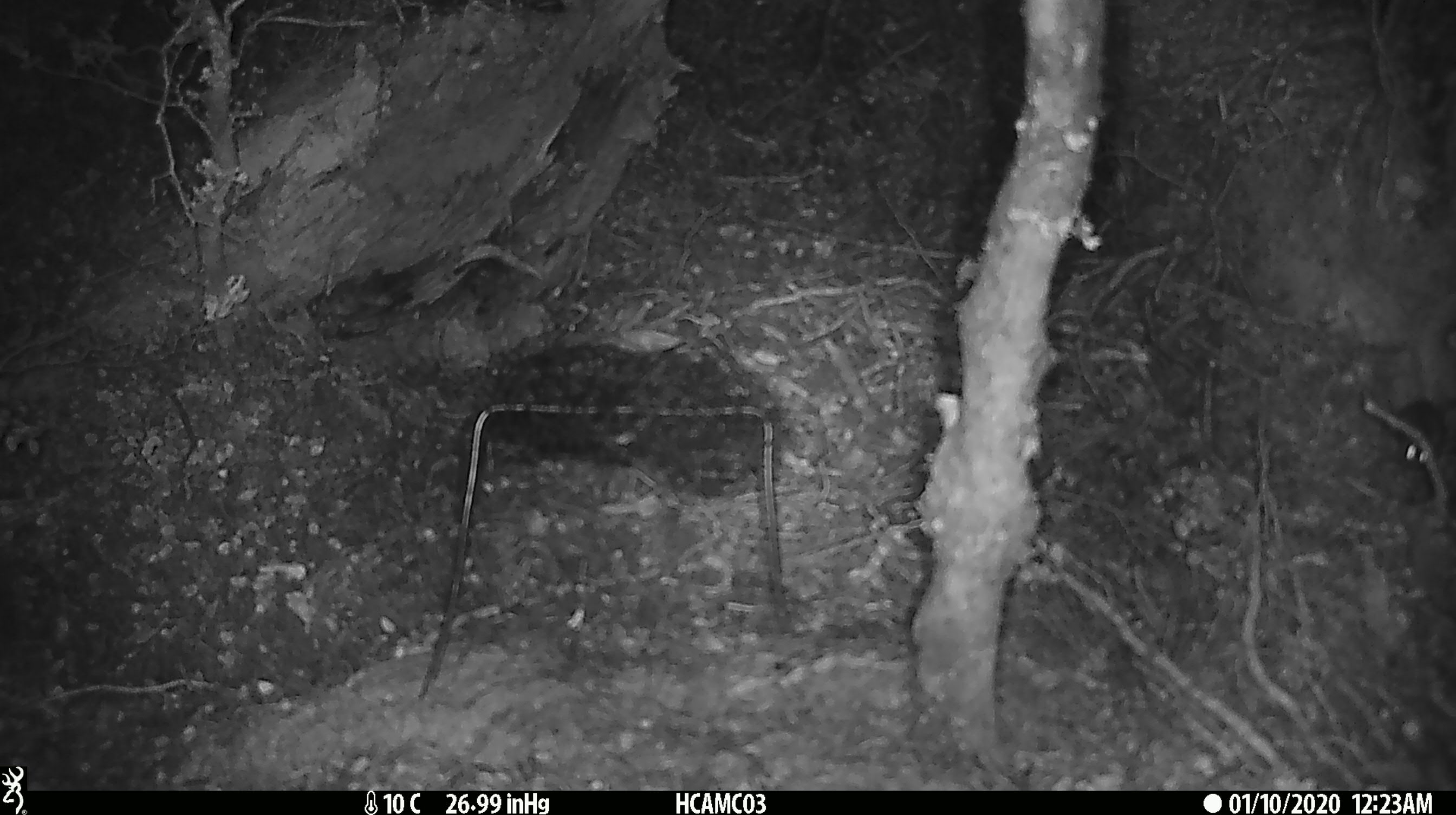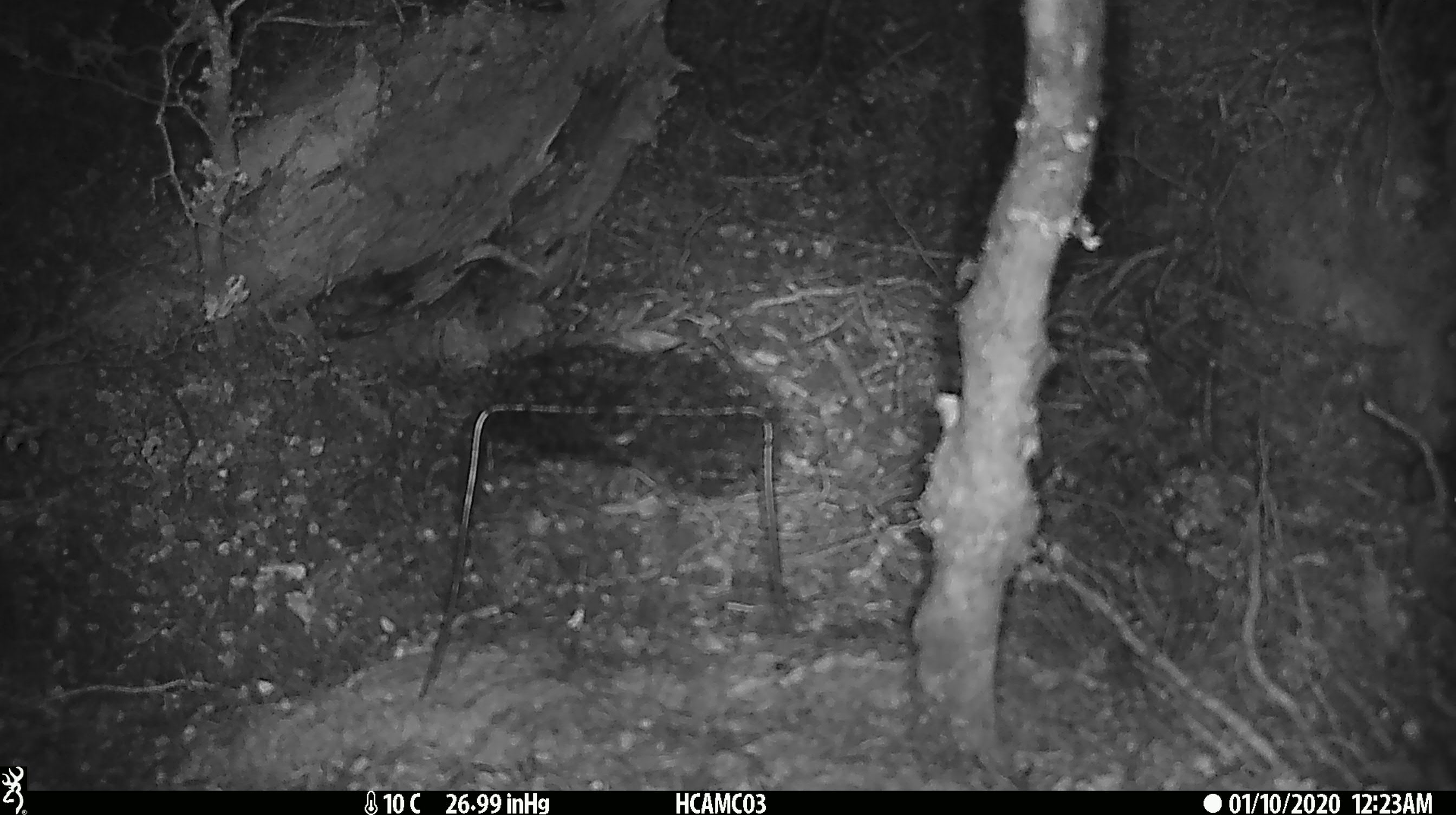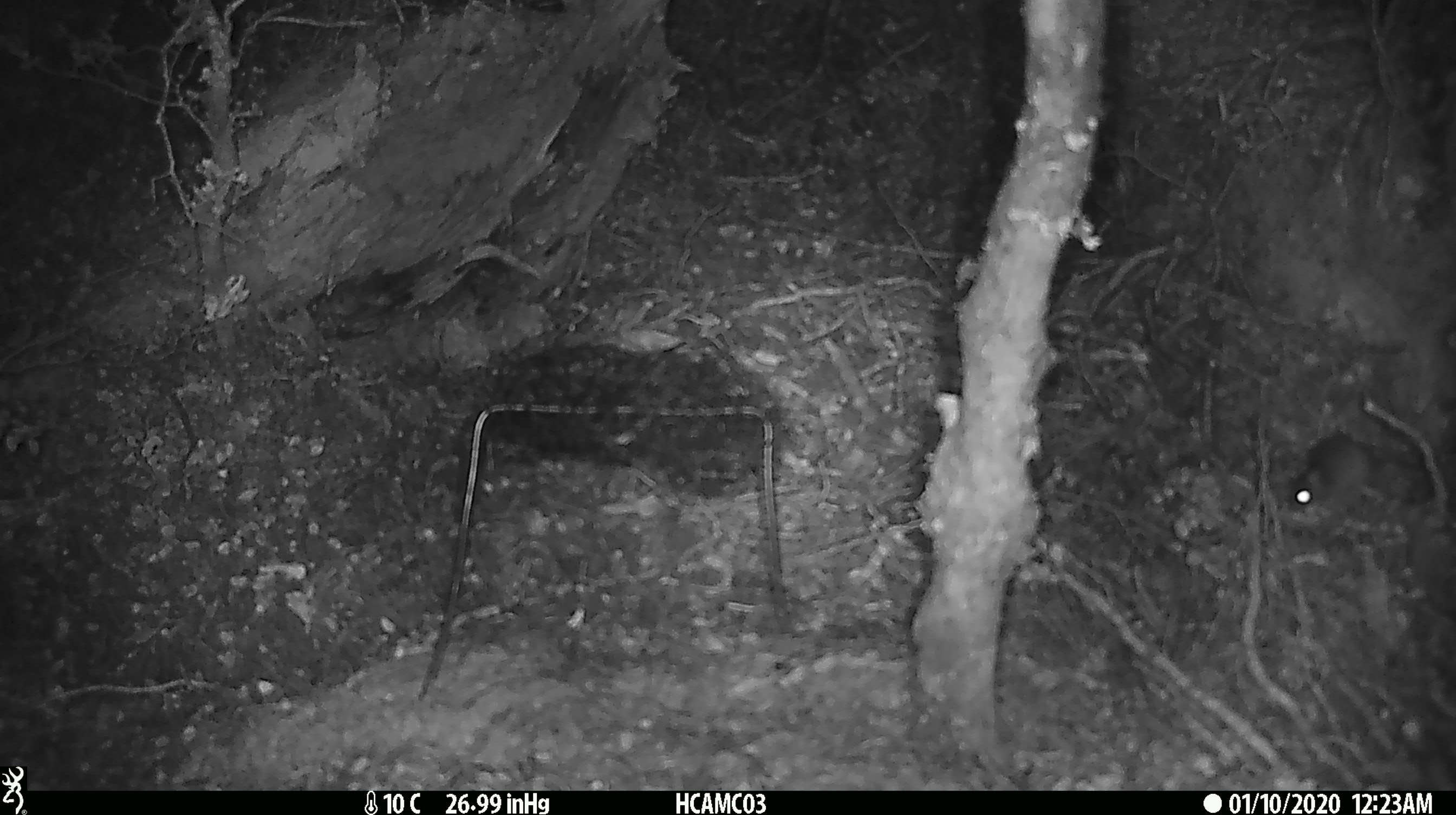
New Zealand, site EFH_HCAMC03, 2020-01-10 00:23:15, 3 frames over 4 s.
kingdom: Animalia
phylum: Chordata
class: Mammalia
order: Rodentia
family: Muridae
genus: Mus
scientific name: Mus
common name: mouse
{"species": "mouse (Mus)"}